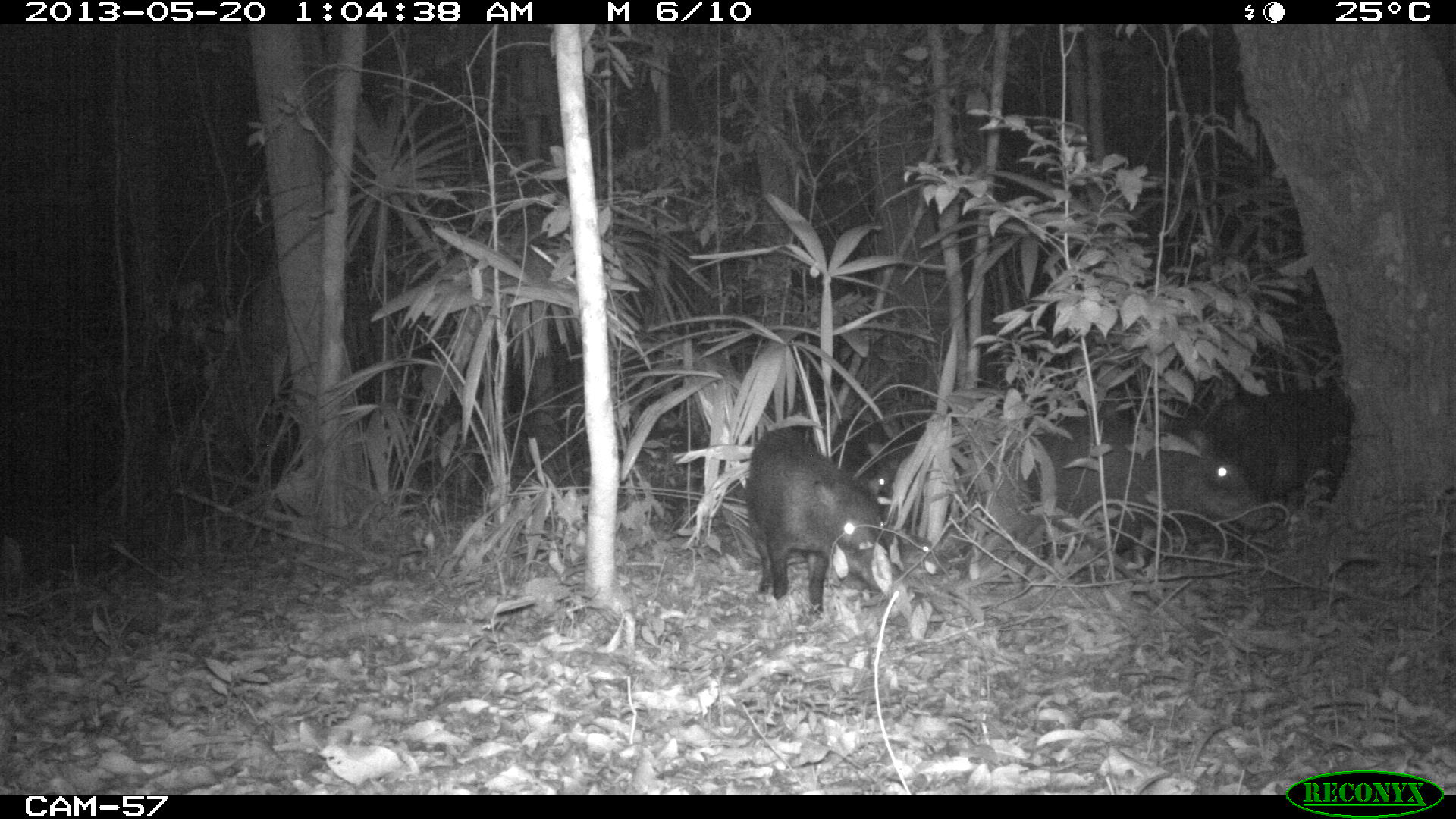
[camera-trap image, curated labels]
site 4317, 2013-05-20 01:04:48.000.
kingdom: Animalia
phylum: Chordata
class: Mammalia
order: Artiodactyla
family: Tayassuidae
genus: Tayassu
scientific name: Tayassu pecari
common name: white-lipped peccary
Tayassu pecari (white-lipped peccary), count 5.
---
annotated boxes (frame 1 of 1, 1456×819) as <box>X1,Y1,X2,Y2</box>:
tayassu pecari: <box>1016,409,1267,573</box>; <box>744,423,893,612</box>; <box>1205,386,1356,518</box>; <box>826,414,889,480</box>; <box>865,441,907,500</box>